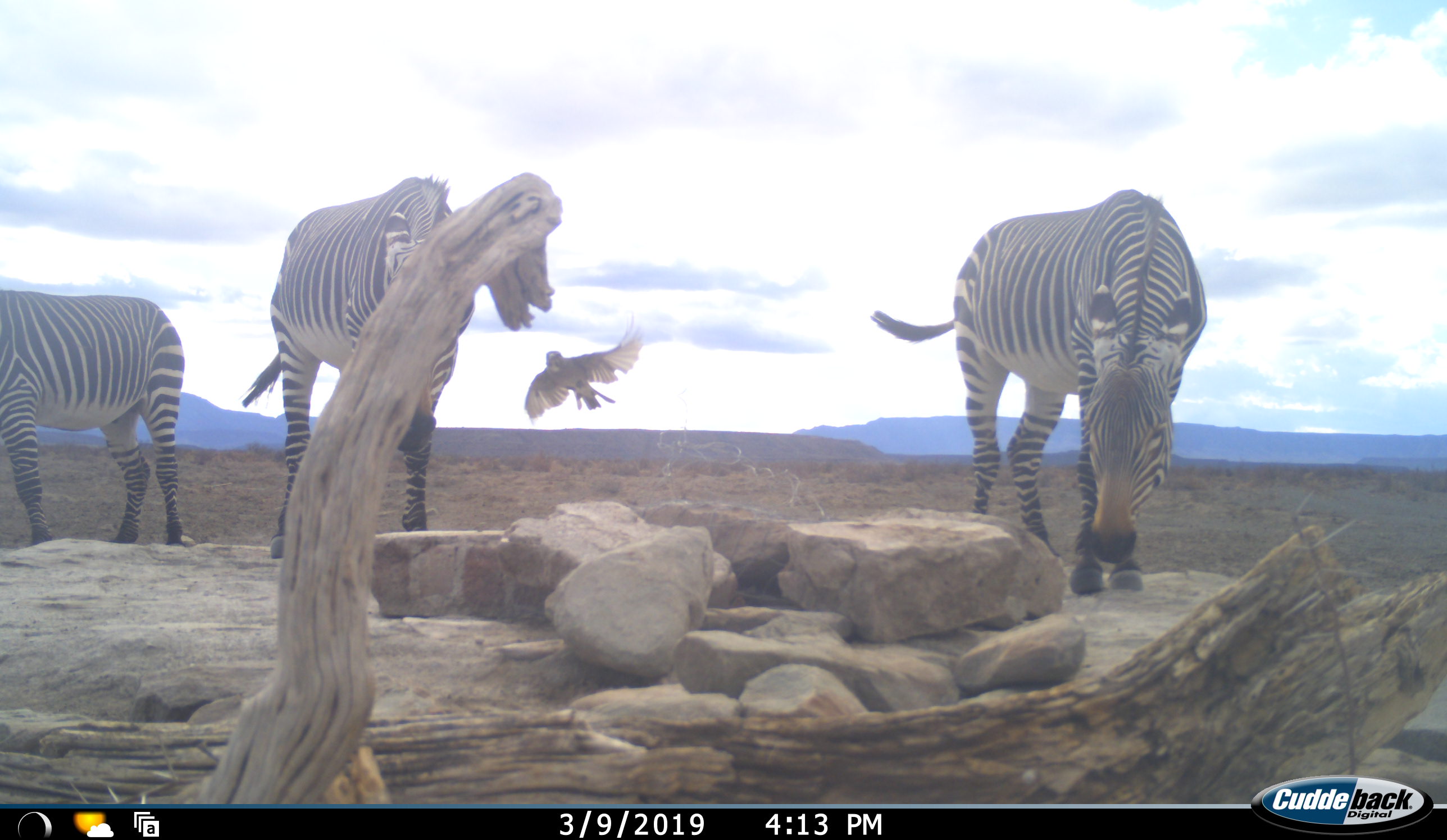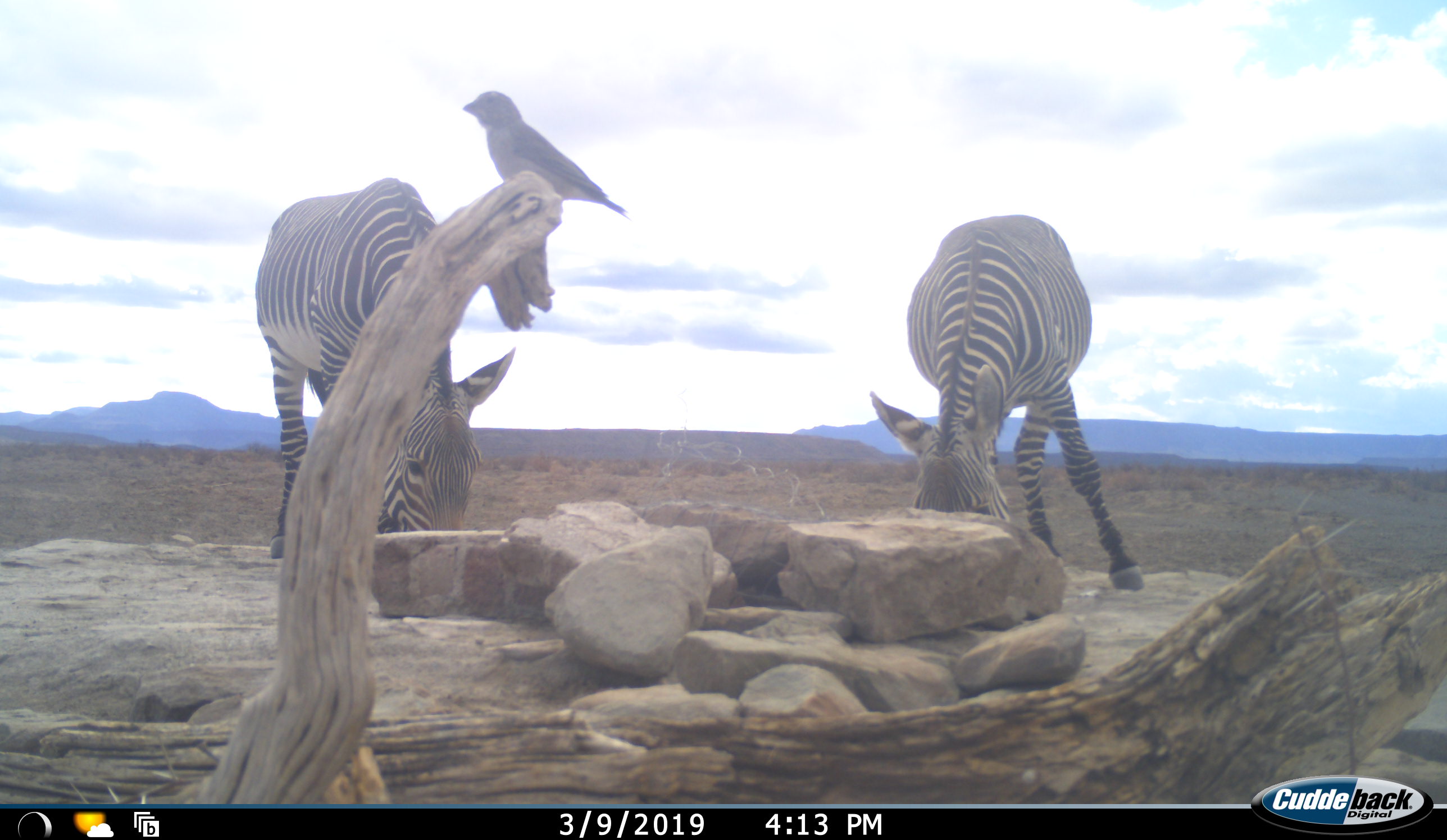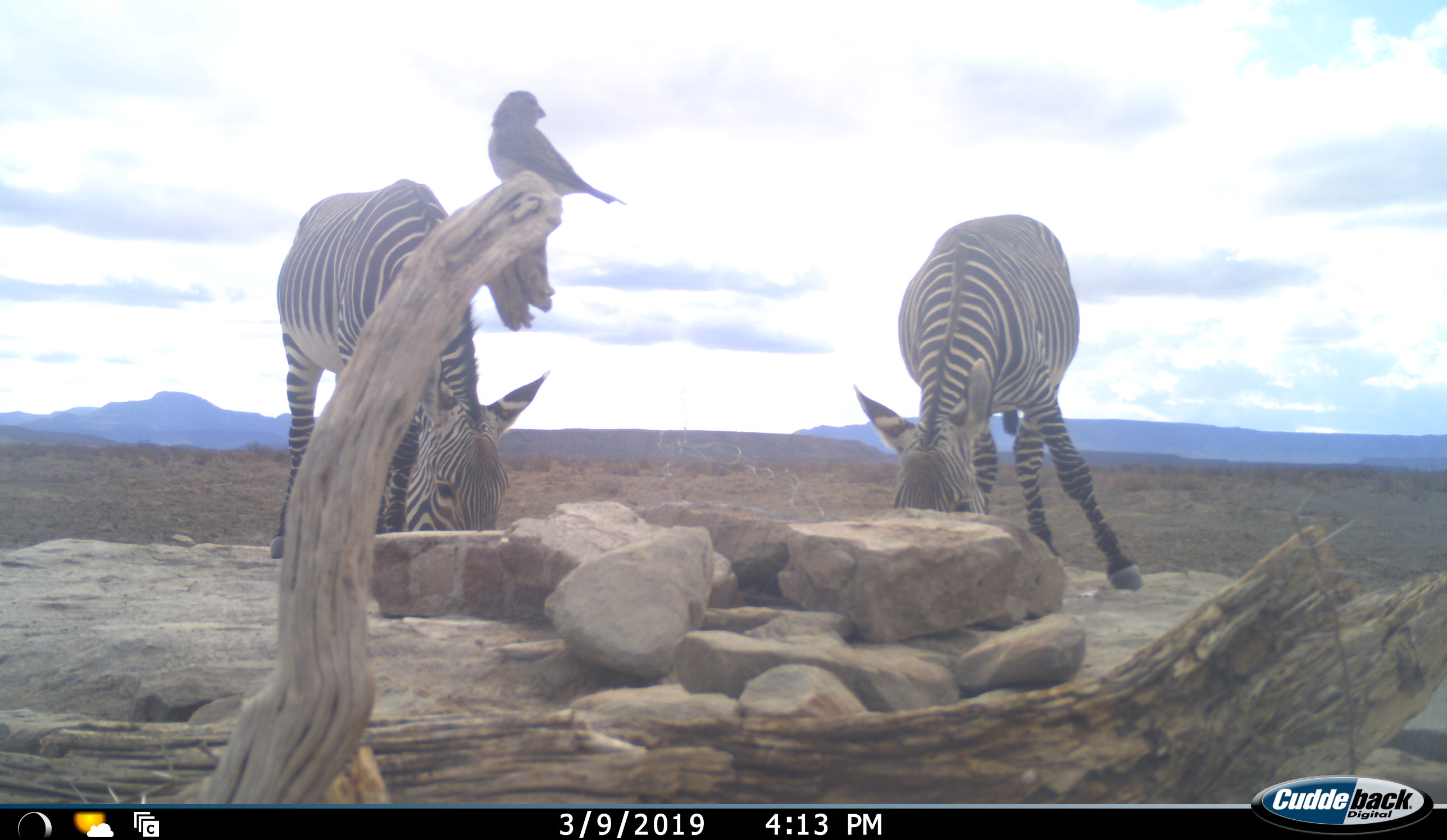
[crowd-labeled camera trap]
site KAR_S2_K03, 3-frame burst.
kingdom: Animalia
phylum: Chordata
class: Aves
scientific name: Aves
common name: bird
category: birdother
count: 1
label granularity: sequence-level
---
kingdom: Animalia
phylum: Chordata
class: Mammalia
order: Perissodactyla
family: Equidae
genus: Equus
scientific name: Equus zebra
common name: mountain zebra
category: zebramountain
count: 3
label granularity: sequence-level